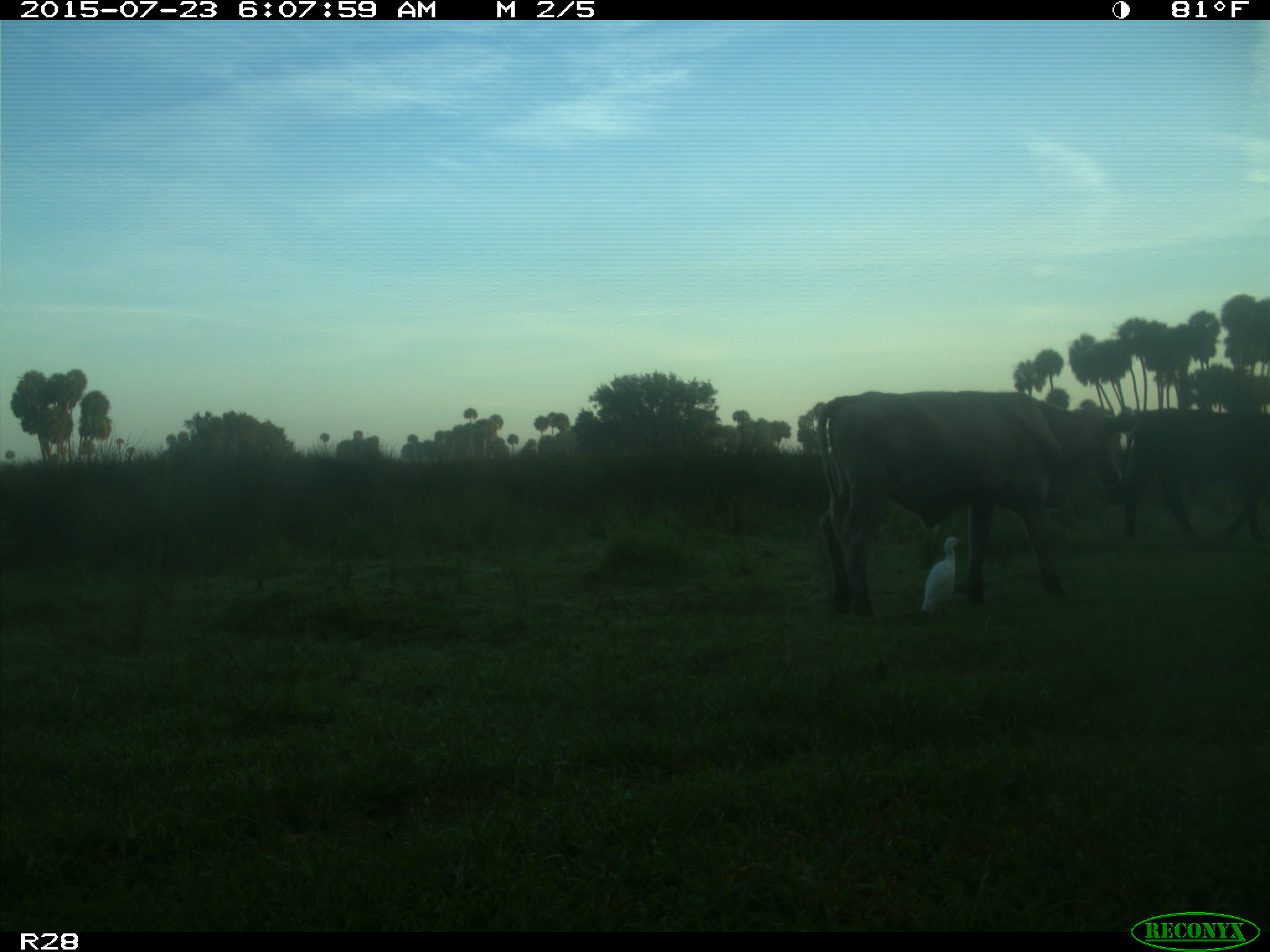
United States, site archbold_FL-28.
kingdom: Animalia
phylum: Chordata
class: Mammalia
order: Artiodactyla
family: Bovidae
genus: Bos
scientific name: Bos taurus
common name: domestic cow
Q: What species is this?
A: Bos taurus (domestic cow).